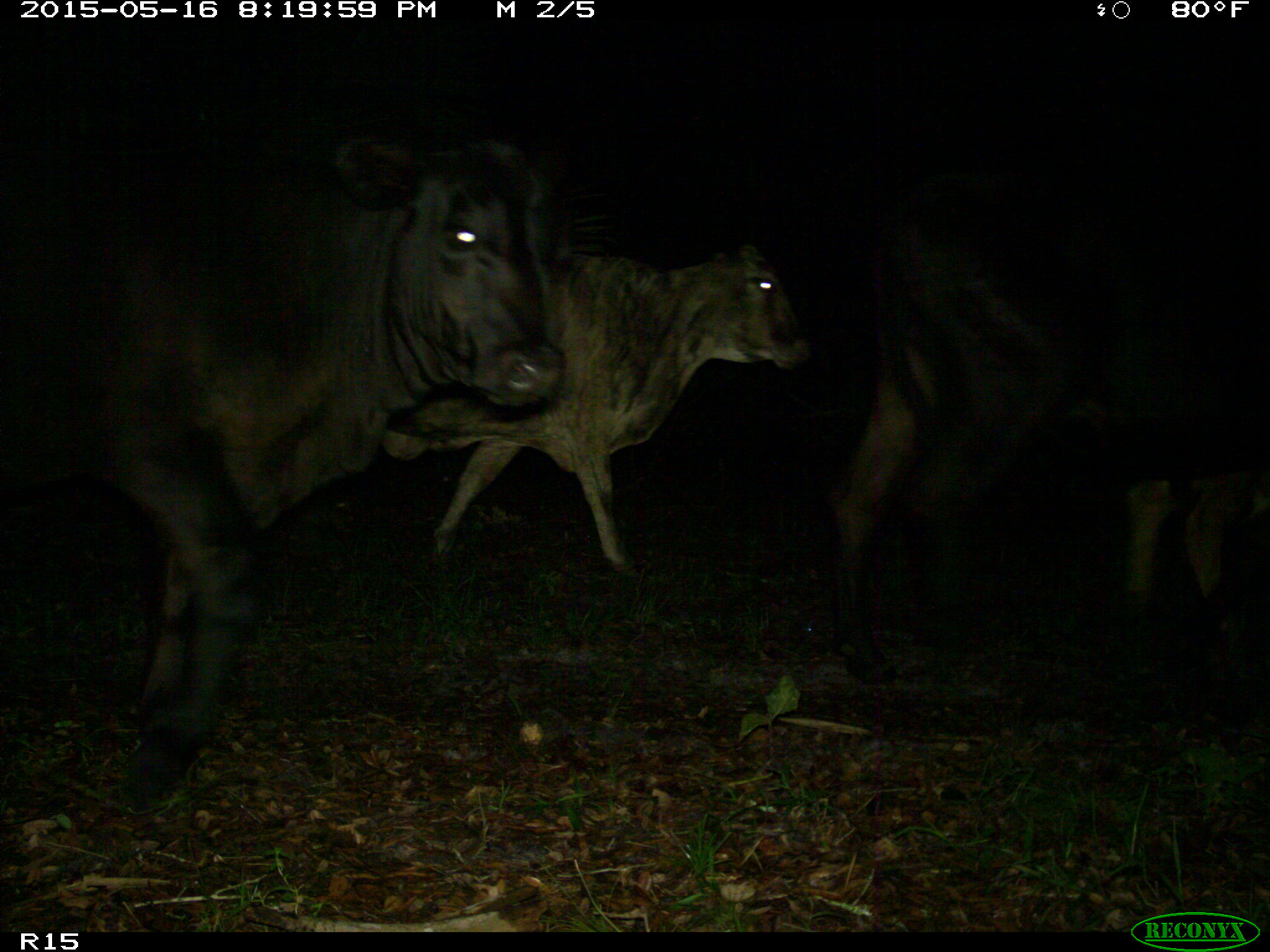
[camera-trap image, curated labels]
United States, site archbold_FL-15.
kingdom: Animalia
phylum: Chordata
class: Mammalia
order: Artiodactyla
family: Bovidae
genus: Bos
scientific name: Bos taurus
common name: domestic cow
Bos taurus (domestic cow).